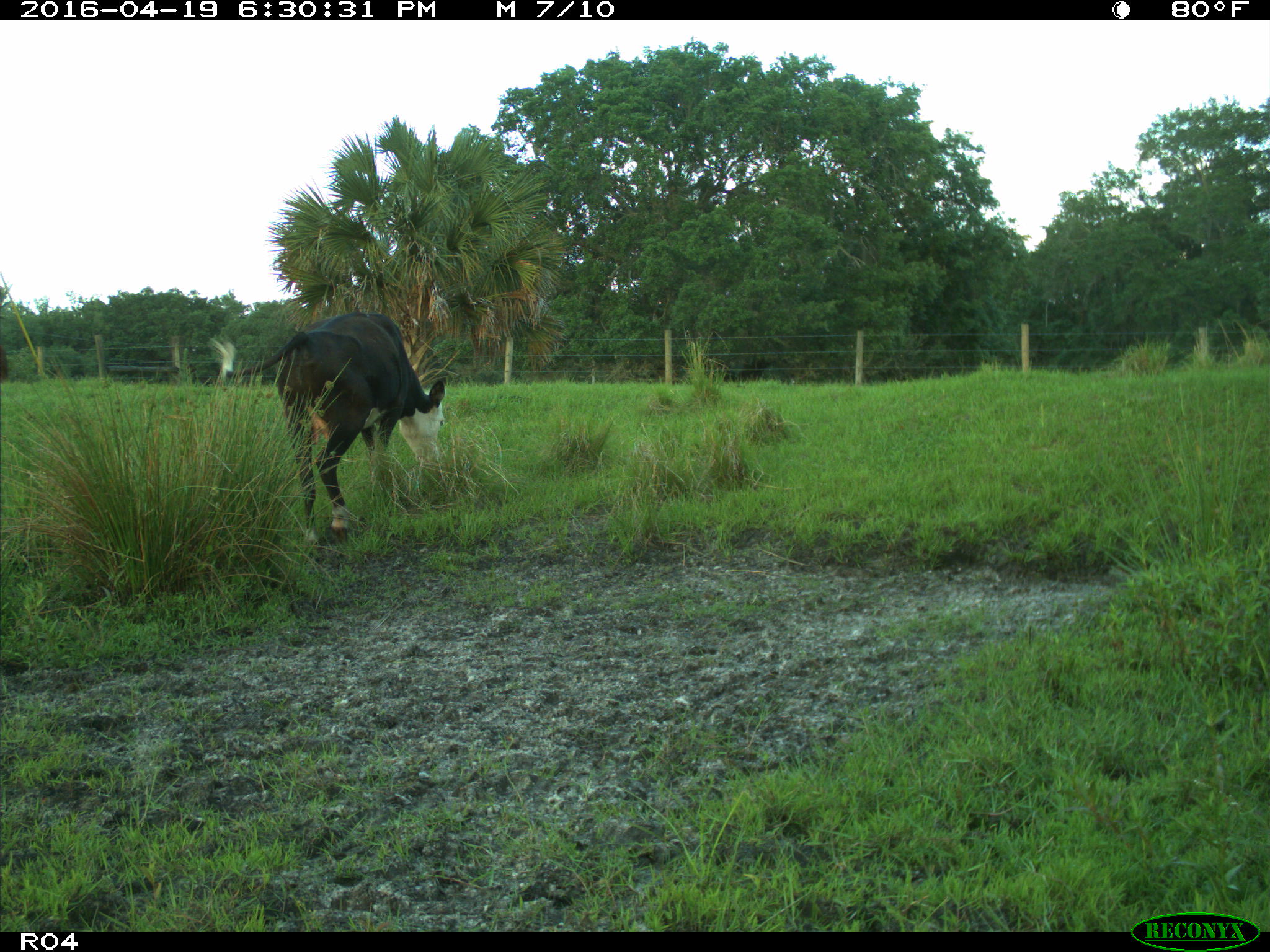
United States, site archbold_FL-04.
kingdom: Animalia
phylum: Chordata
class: Mammalia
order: Artiodactyla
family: Bovidae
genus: Bos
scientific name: Bos taurus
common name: domestic cow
Bos taurus (domestic cow).